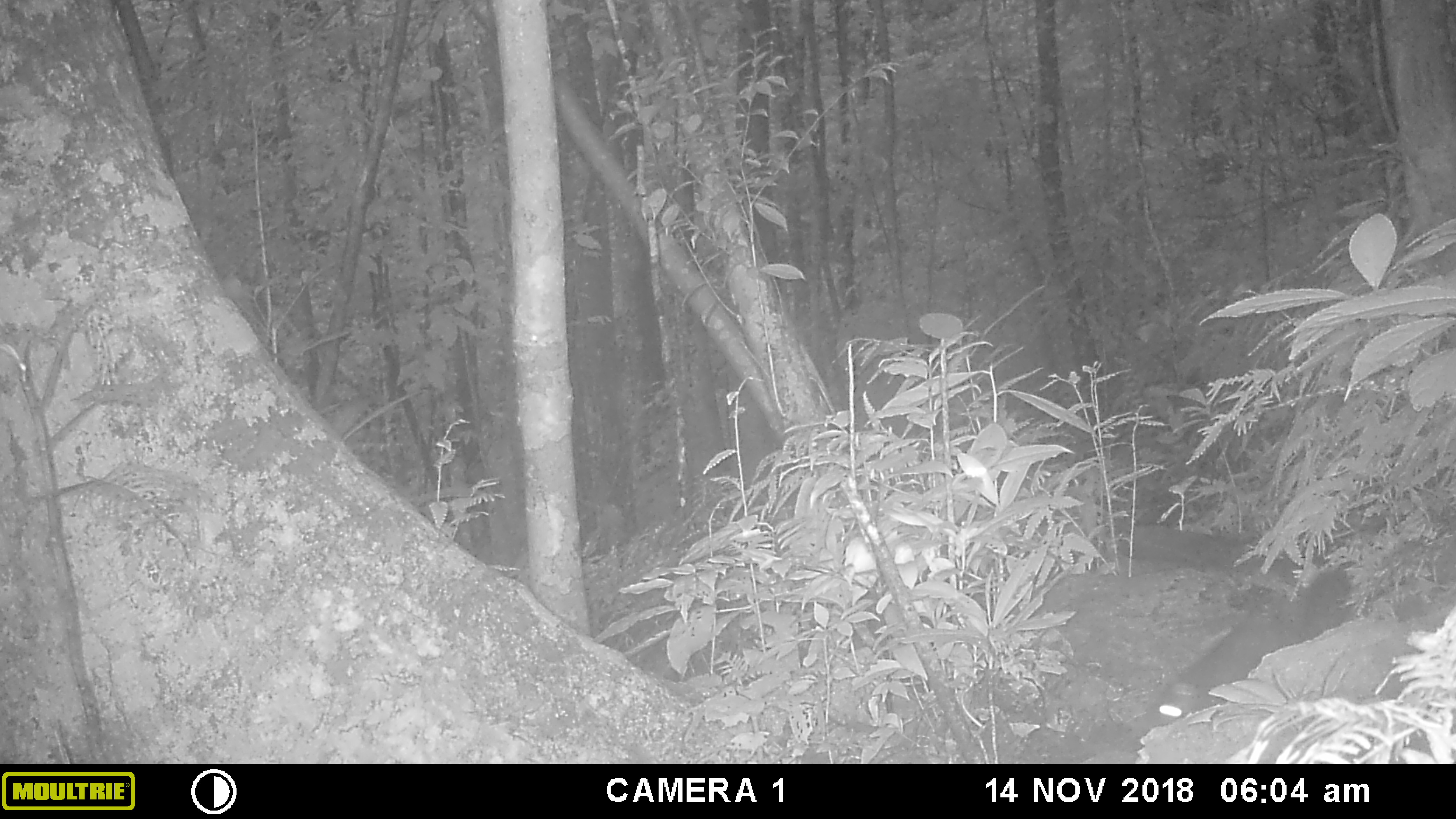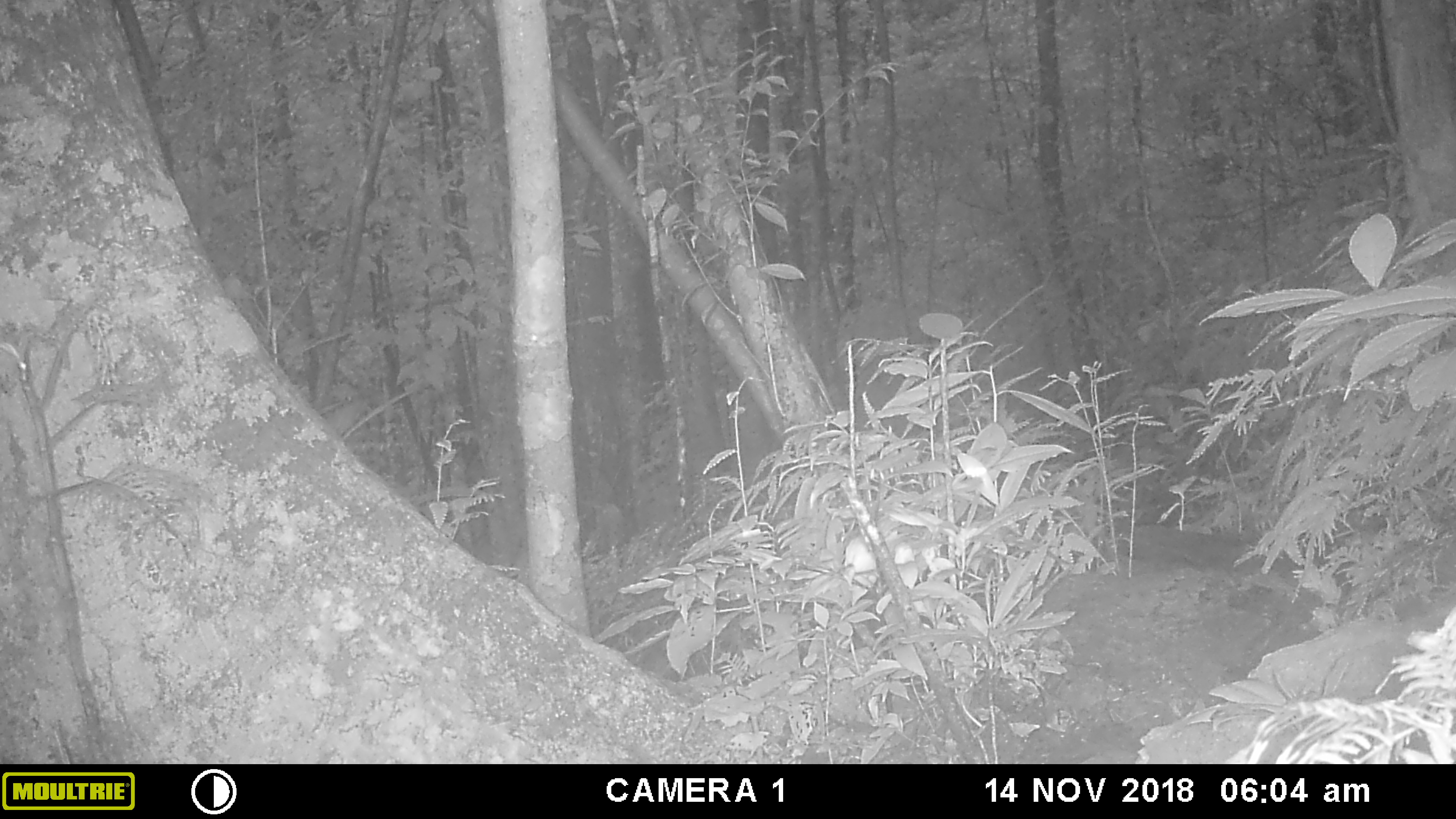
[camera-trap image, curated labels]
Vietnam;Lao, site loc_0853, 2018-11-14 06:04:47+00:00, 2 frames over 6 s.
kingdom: Animalia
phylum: Chordata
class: Mammalia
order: Rodentia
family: Sciuridae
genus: Dremomys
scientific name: Dremomys rufigenis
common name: red-cheeked squirrel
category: red cheeked squirrel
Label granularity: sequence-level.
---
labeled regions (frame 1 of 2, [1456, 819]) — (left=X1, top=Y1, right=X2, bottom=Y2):
red cheeked squirrel: (left=1116, top=523, right=1370, bottom=725)